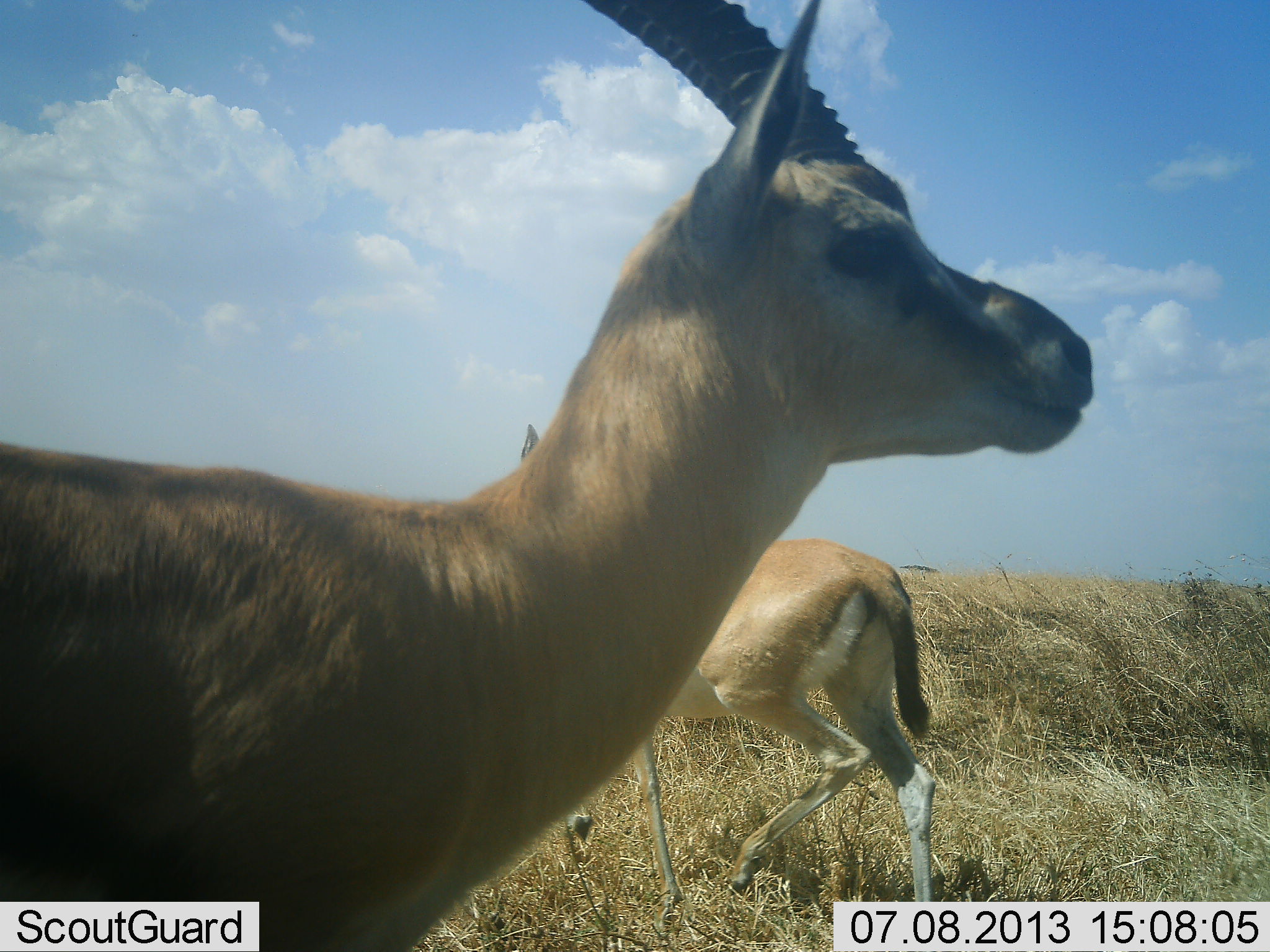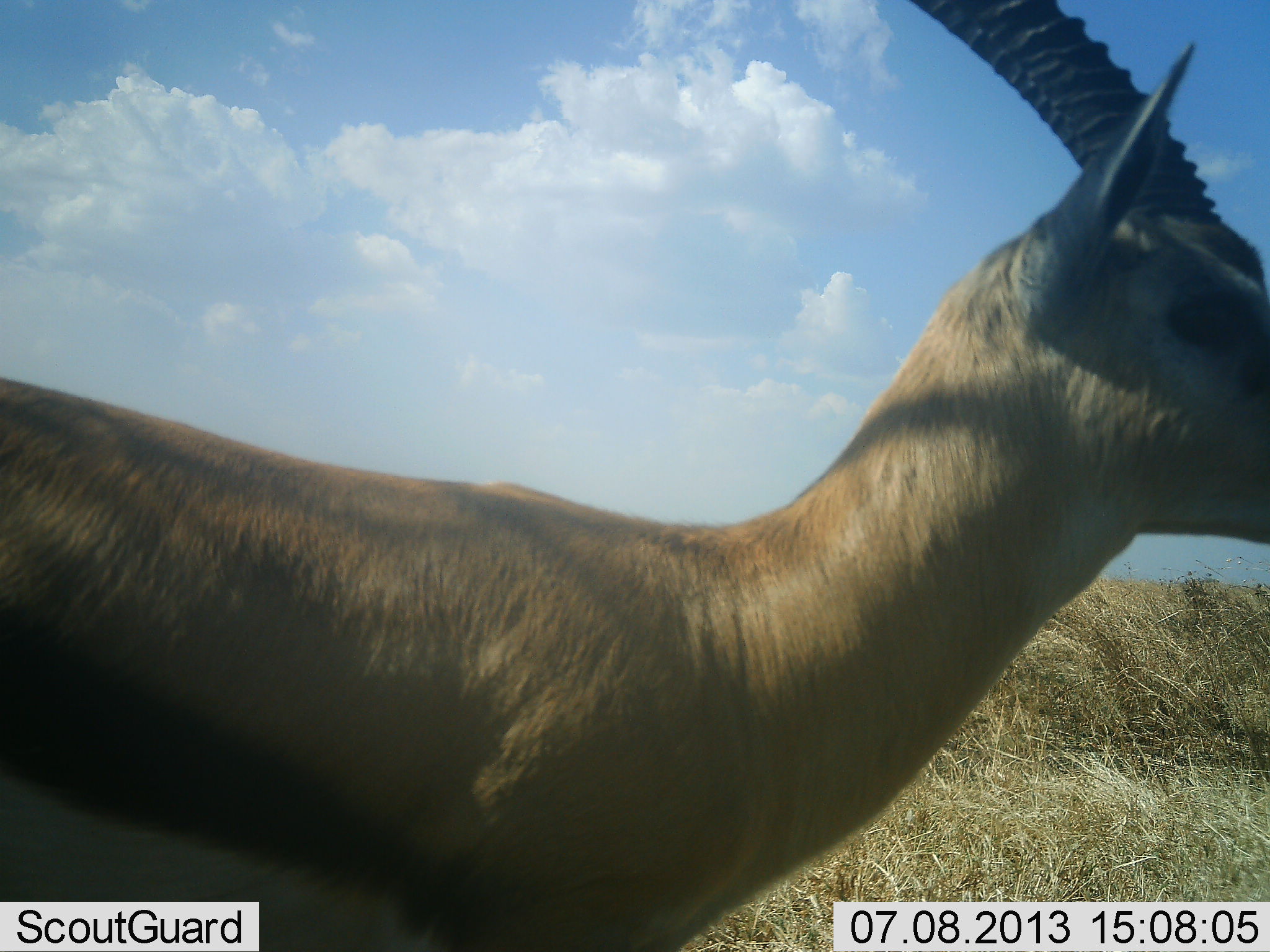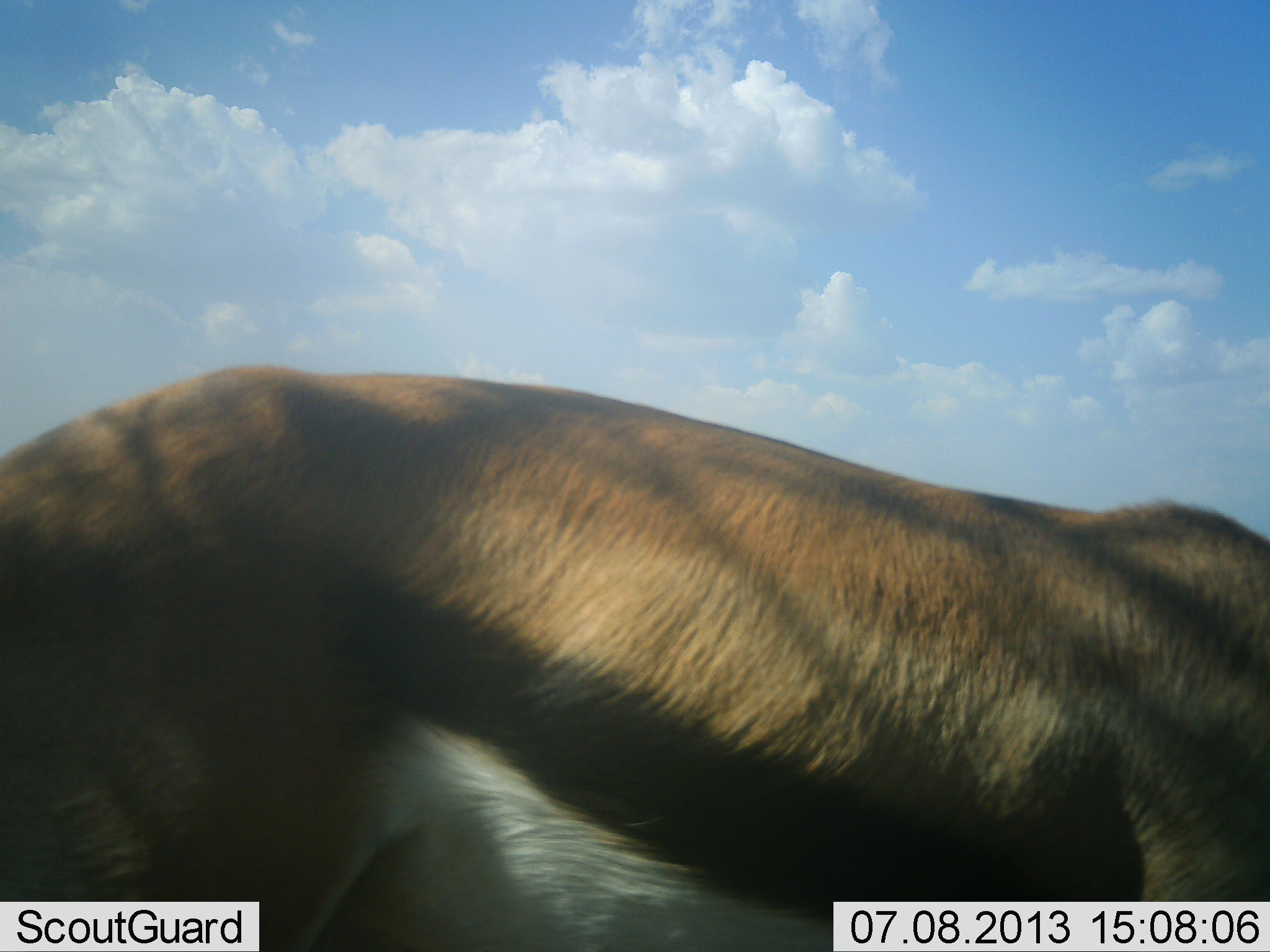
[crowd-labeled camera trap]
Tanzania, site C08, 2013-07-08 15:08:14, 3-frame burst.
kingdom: Animalia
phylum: Chordata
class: Mammalia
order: Artiodactyla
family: Bovidae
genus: Eudorcas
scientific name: Eudorcas thomsonii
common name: thomson's gazelle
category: gazellethomsons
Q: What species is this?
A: Gazellethomsons (thomson's gazelle) (Eudorcas thomsonii).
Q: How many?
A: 2.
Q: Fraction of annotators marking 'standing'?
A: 24%.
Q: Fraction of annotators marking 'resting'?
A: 0%.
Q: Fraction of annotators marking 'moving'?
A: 76%.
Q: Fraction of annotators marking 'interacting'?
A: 0%.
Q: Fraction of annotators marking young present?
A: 0%.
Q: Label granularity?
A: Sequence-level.